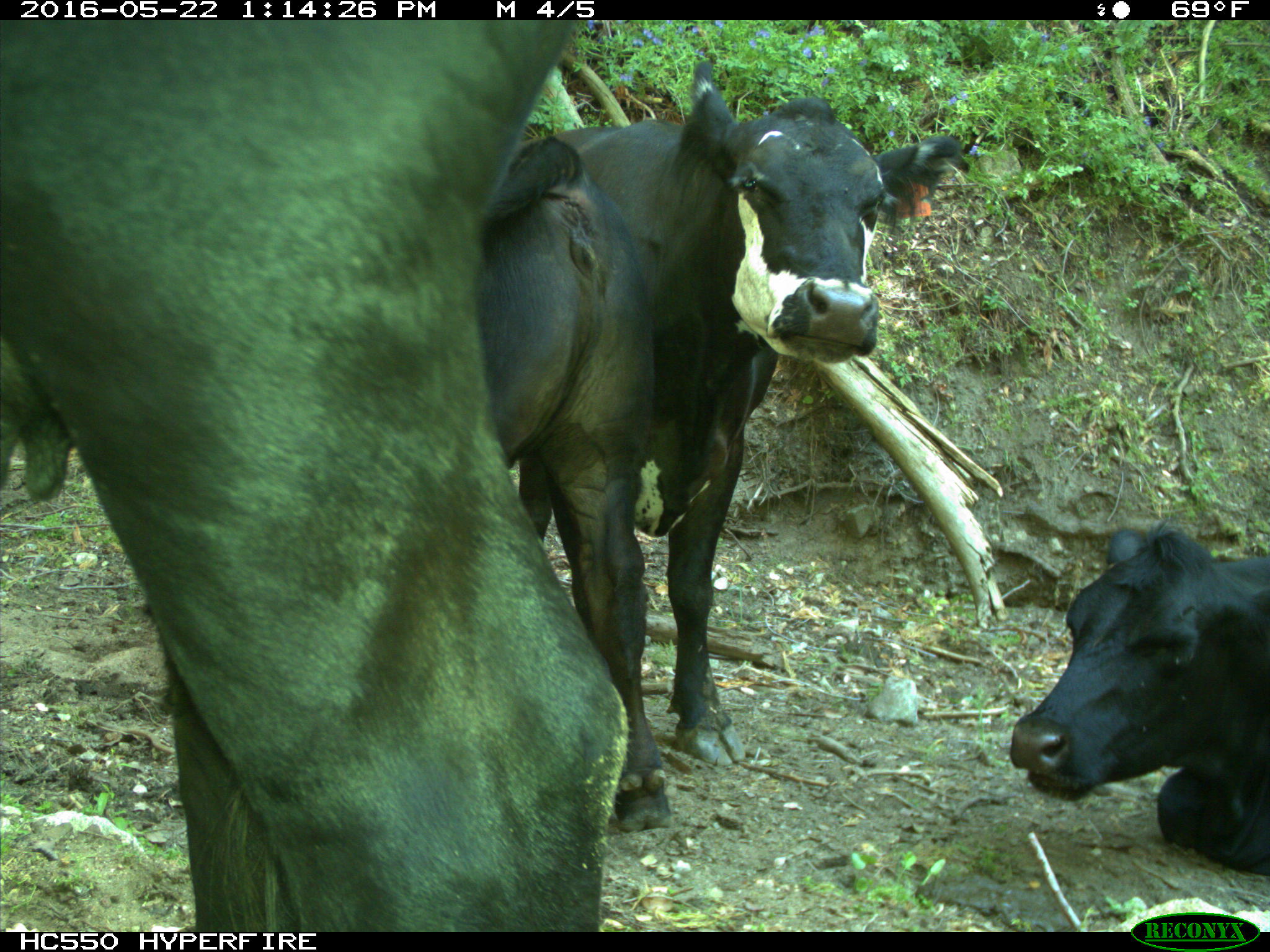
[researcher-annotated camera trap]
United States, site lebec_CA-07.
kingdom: Animalia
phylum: Chordata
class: Mammalia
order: Artiodactyla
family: Bovidae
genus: Bos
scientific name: Bos taurus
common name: domestic cow